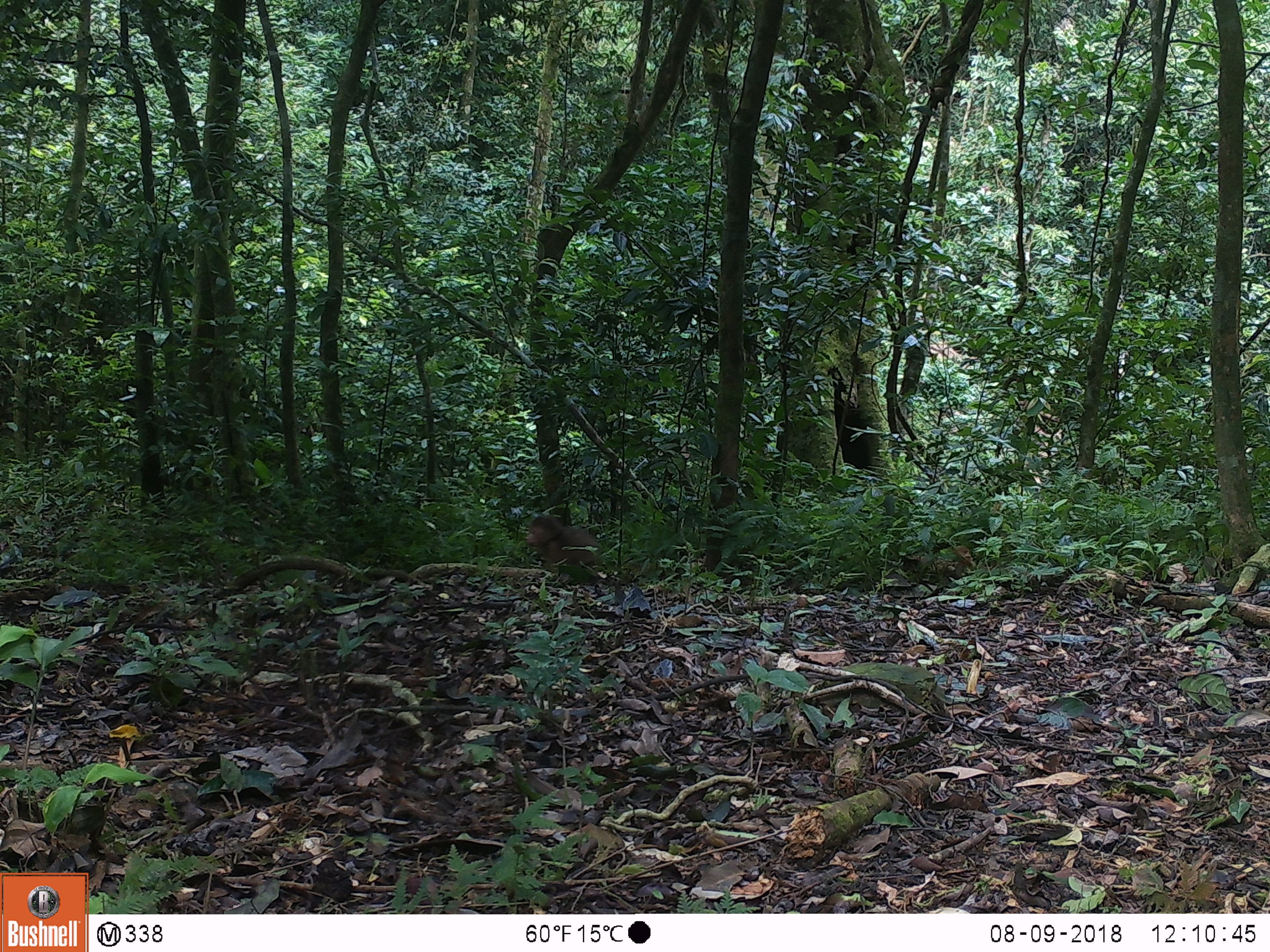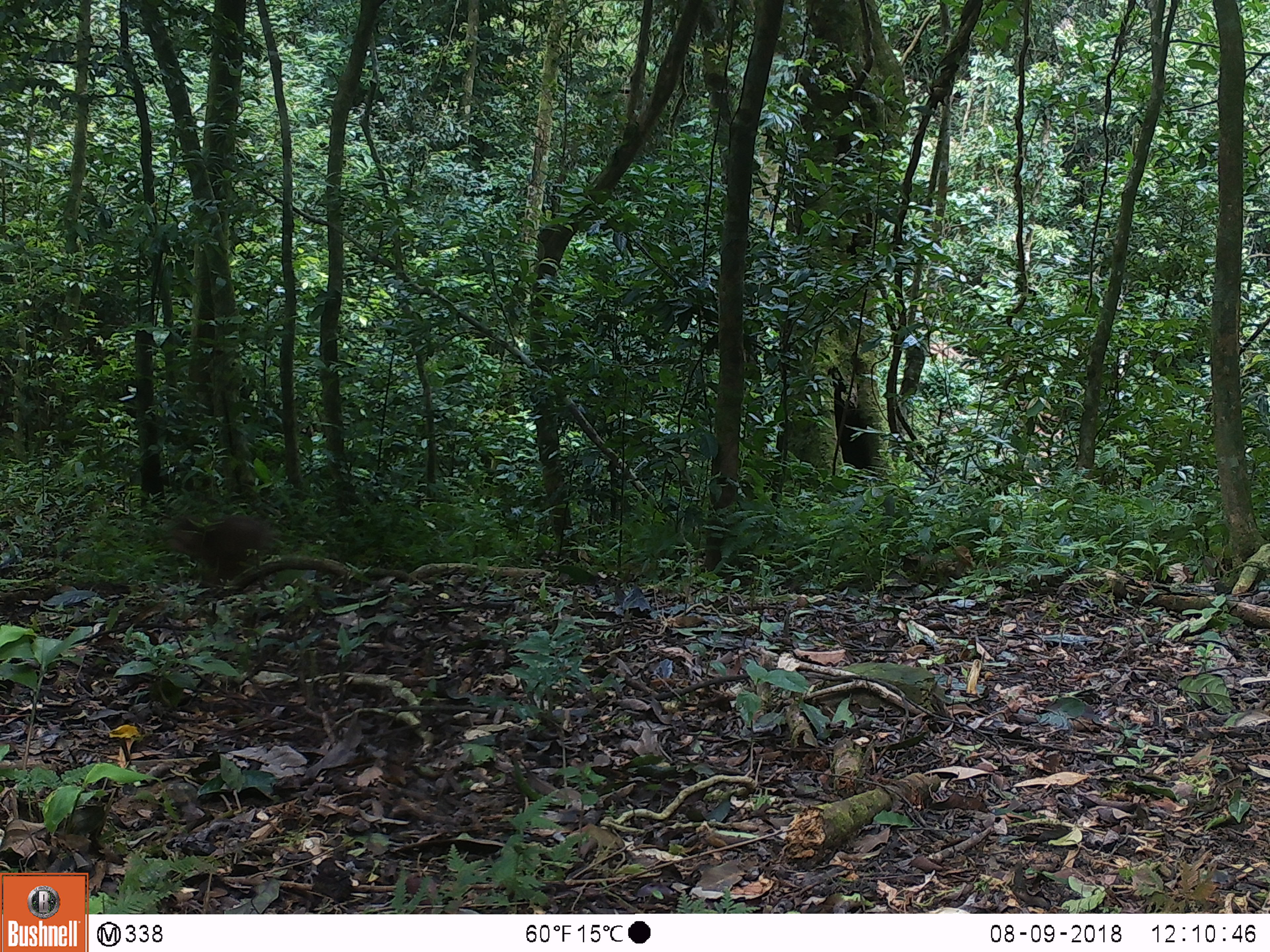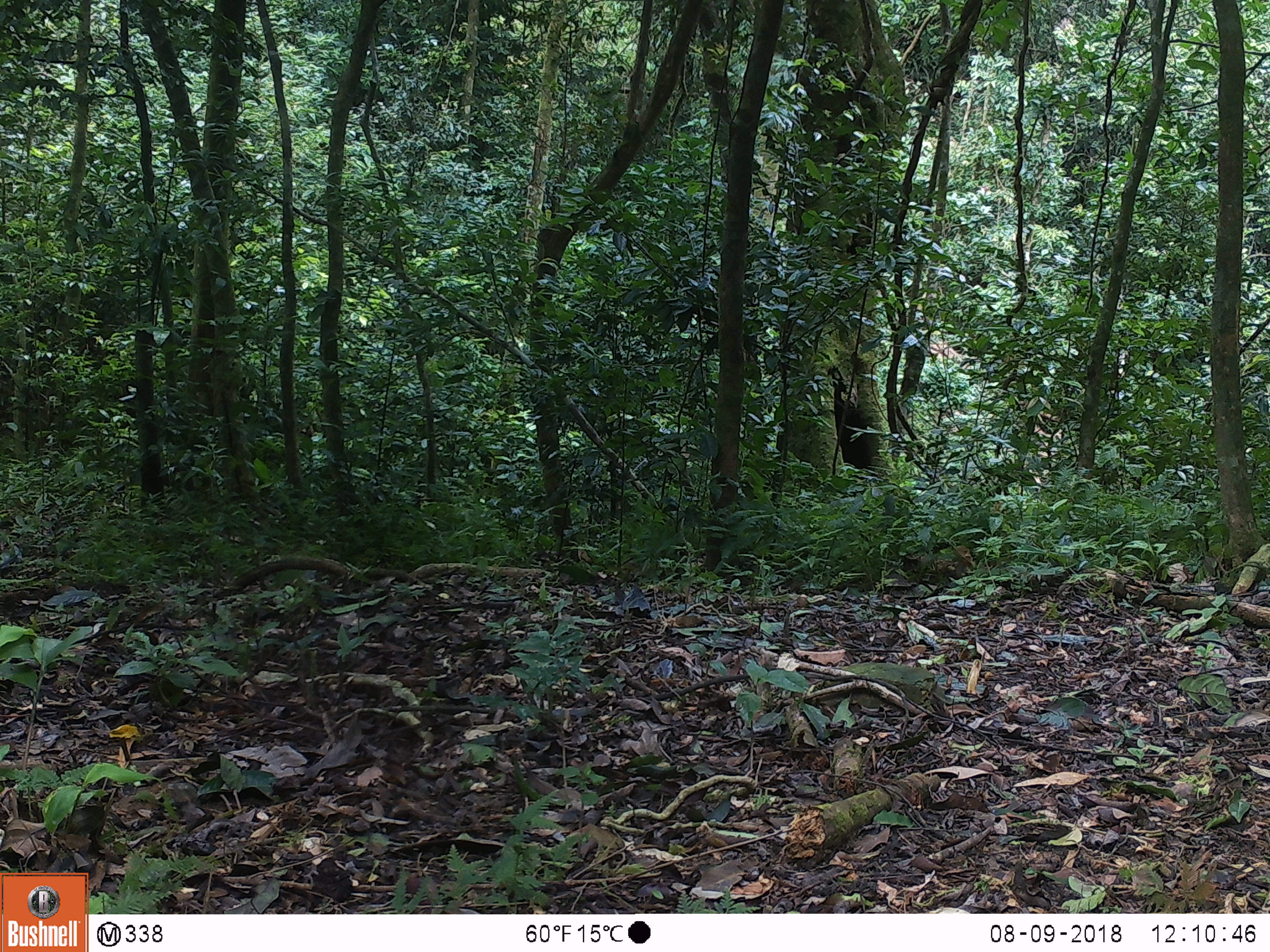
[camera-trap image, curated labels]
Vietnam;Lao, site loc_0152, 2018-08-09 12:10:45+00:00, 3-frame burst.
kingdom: Animalia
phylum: Chordata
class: Mammalia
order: Primates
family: Cercopithecidae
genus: Macaca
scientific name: Macaca arctoides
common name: stump-tailed macaque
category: stump tailed macaque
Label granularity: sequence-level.